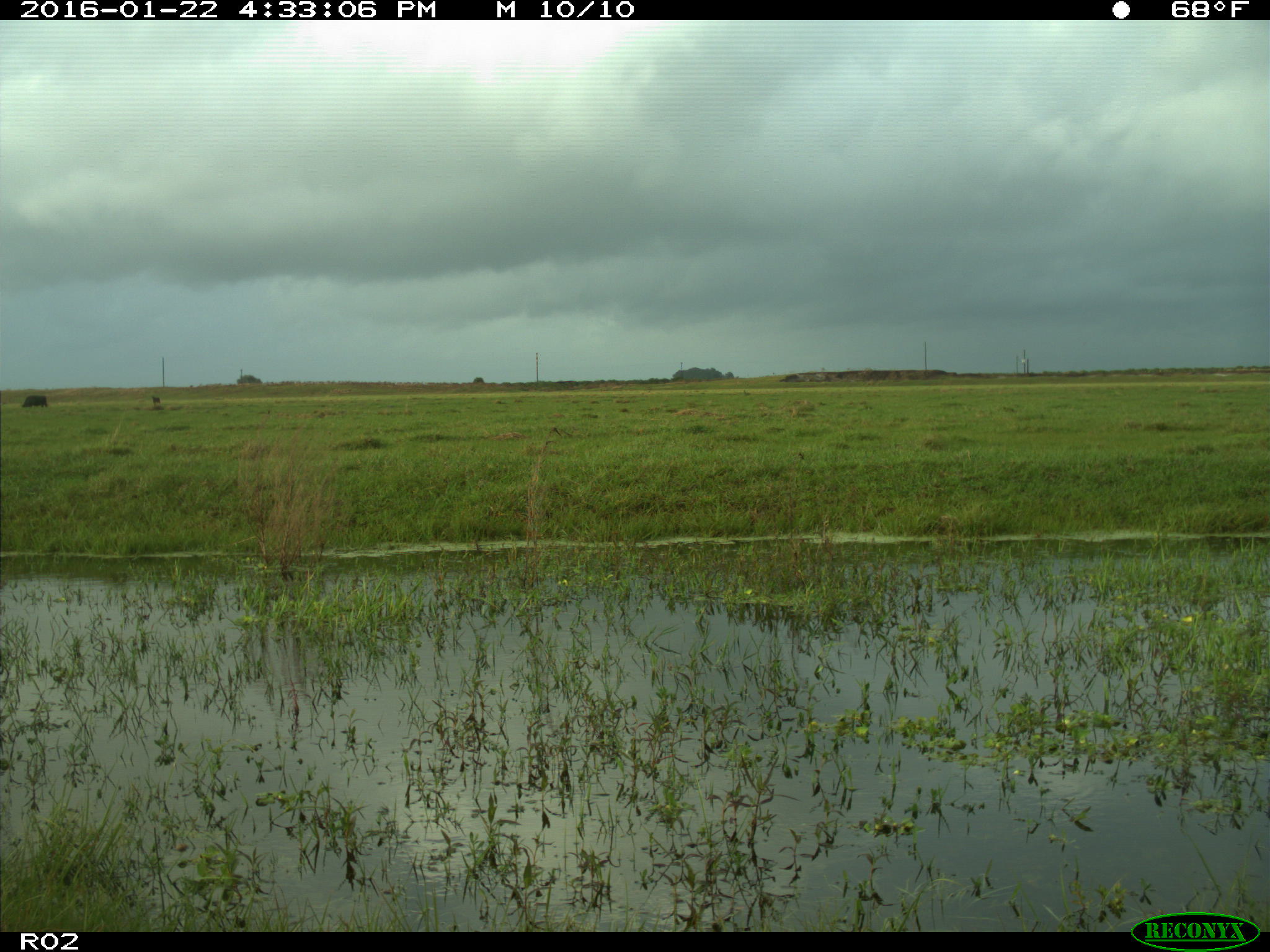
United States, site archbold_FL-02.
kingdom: Animalia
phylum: Chordata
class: Mammalia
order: Artiodactyla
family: Bovidae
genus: Bos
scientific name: Bos taurus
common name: domestic cow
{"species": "Bos taurus (domestic cow)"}